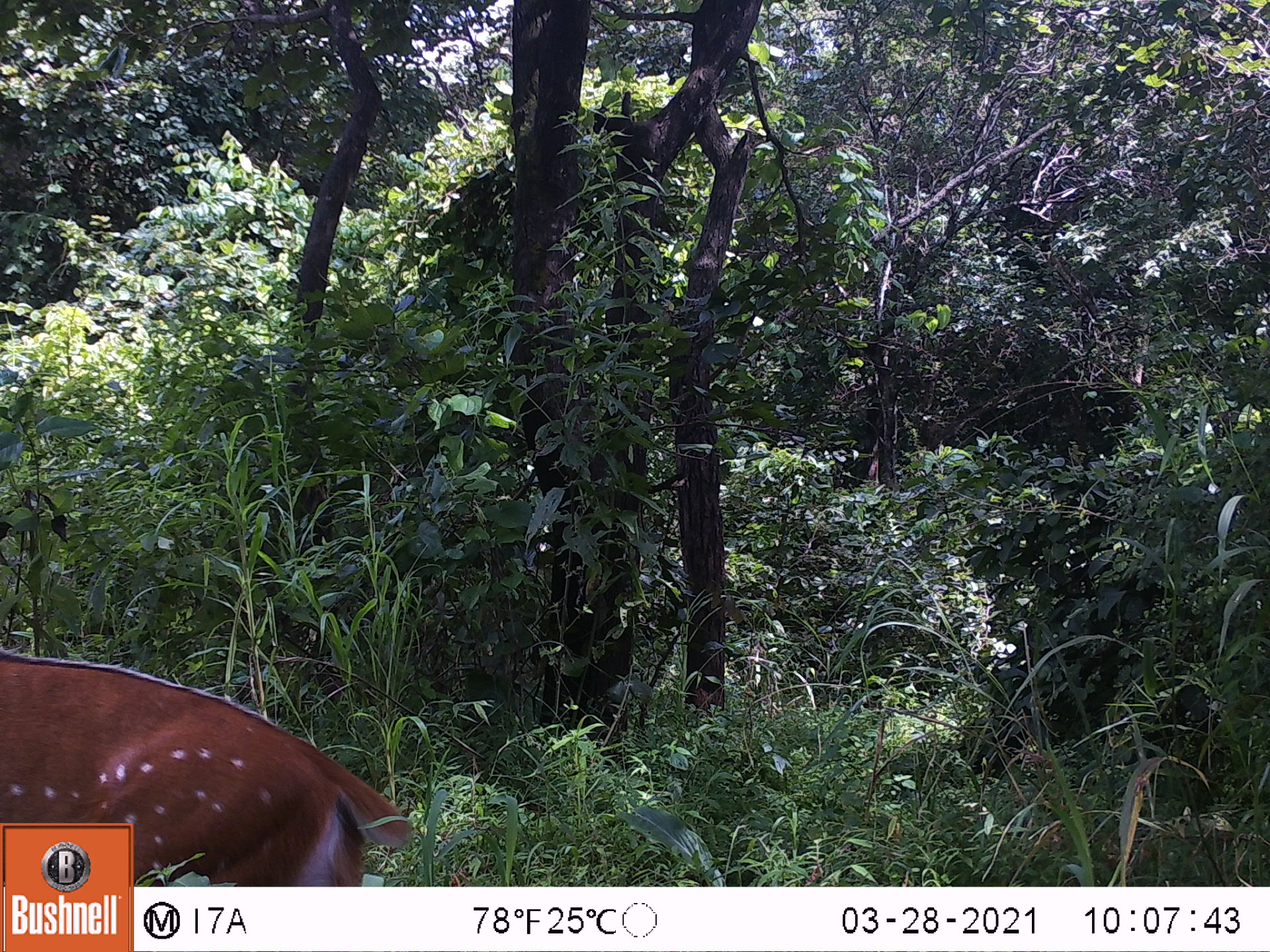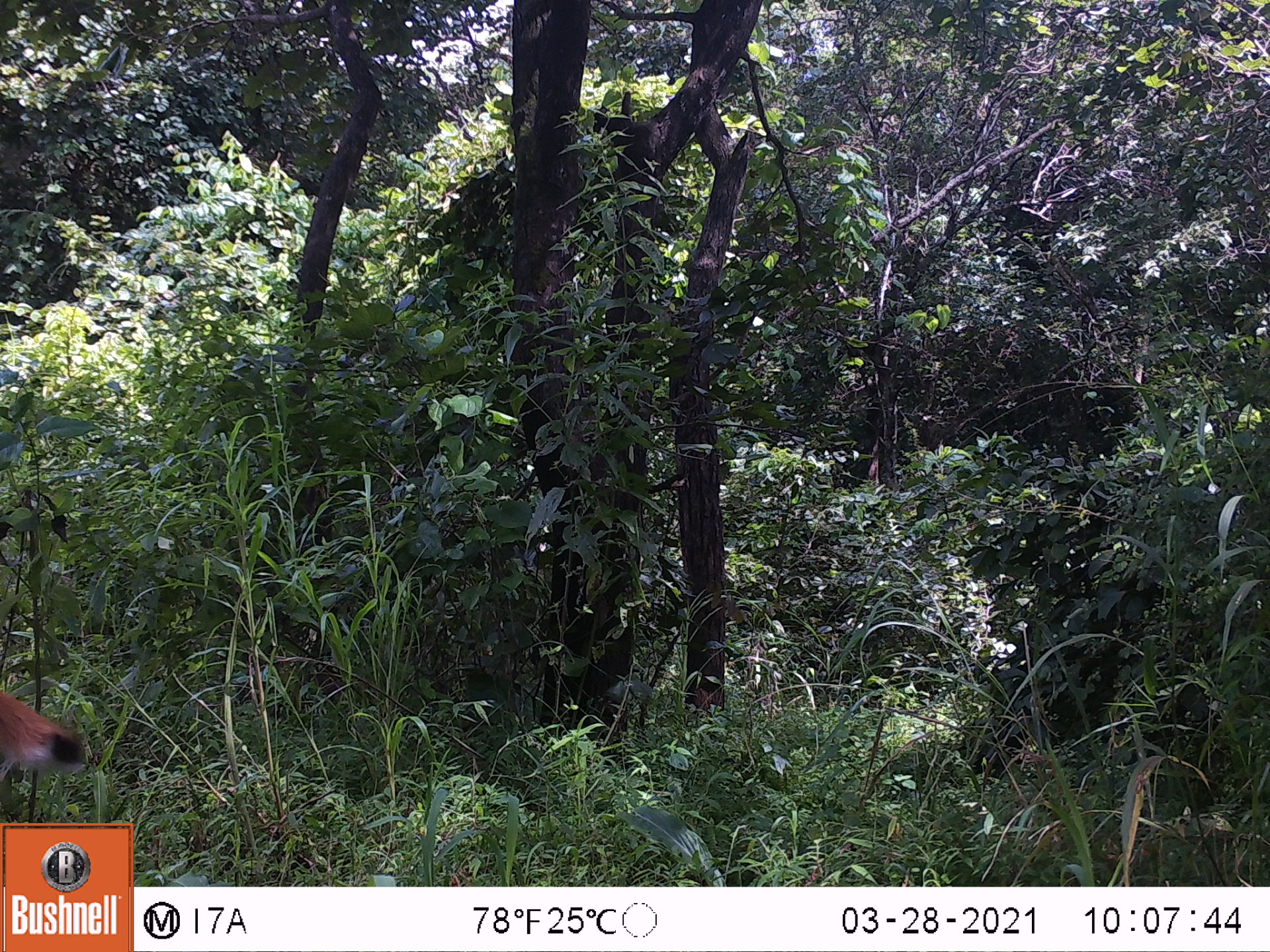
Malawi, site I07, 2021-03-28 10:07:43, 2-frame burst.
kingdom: Animalia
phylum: Chordata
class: Mammalia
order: Artiodactyla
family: Bovidae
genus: Tragelaphus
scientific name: Tragelaphus sylvaticus sylvaticus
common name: cape bushbuck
Cape bushbuck (Tragelaphus sylvaticus sylvaticus), count 1.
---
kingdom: Animalia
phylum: Chordata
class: Mammalia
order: Artiodactyla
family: Bovidae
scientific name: Antilopinae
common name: small antelope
Small antelope (Antilopinae), count 1.